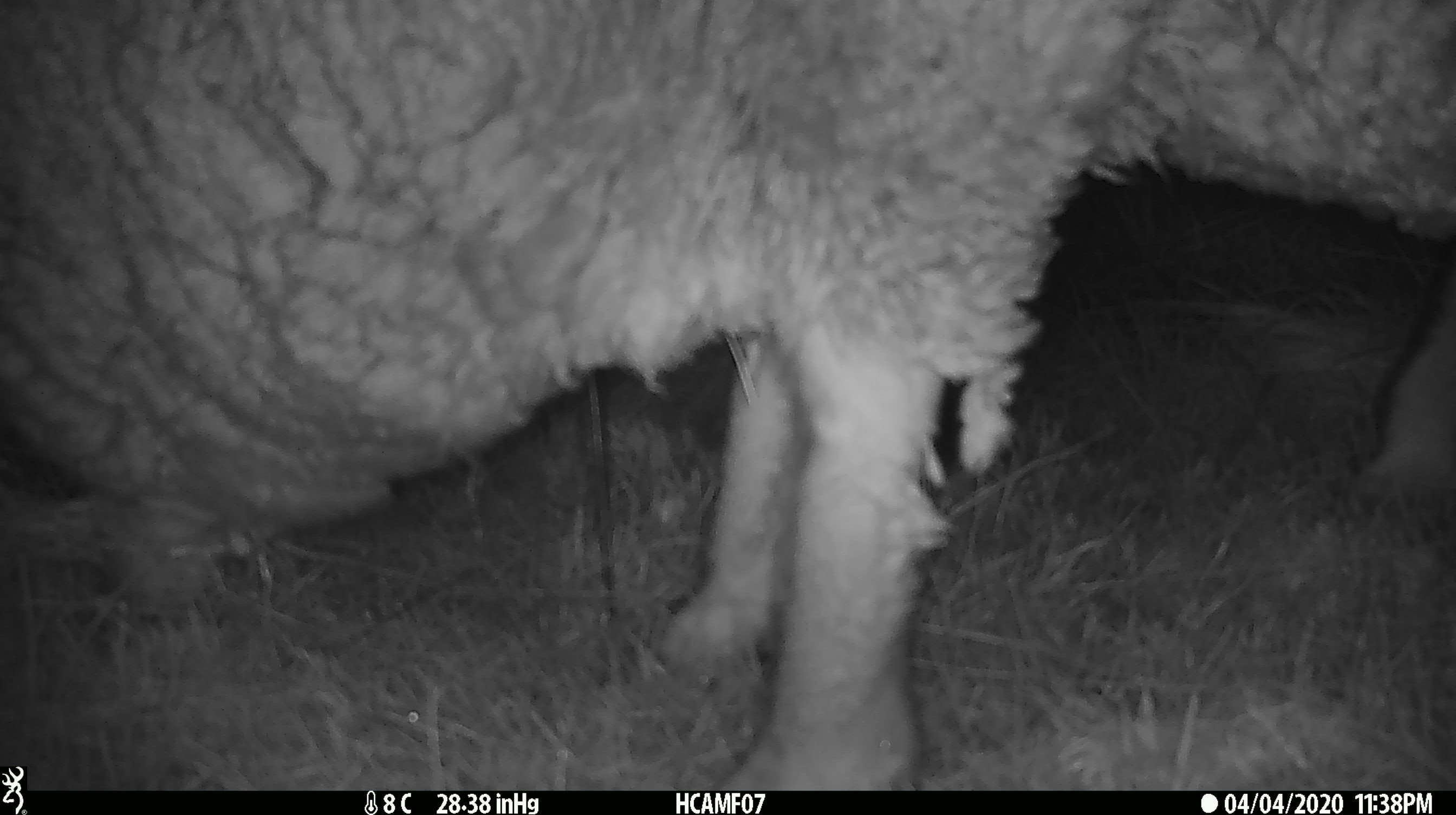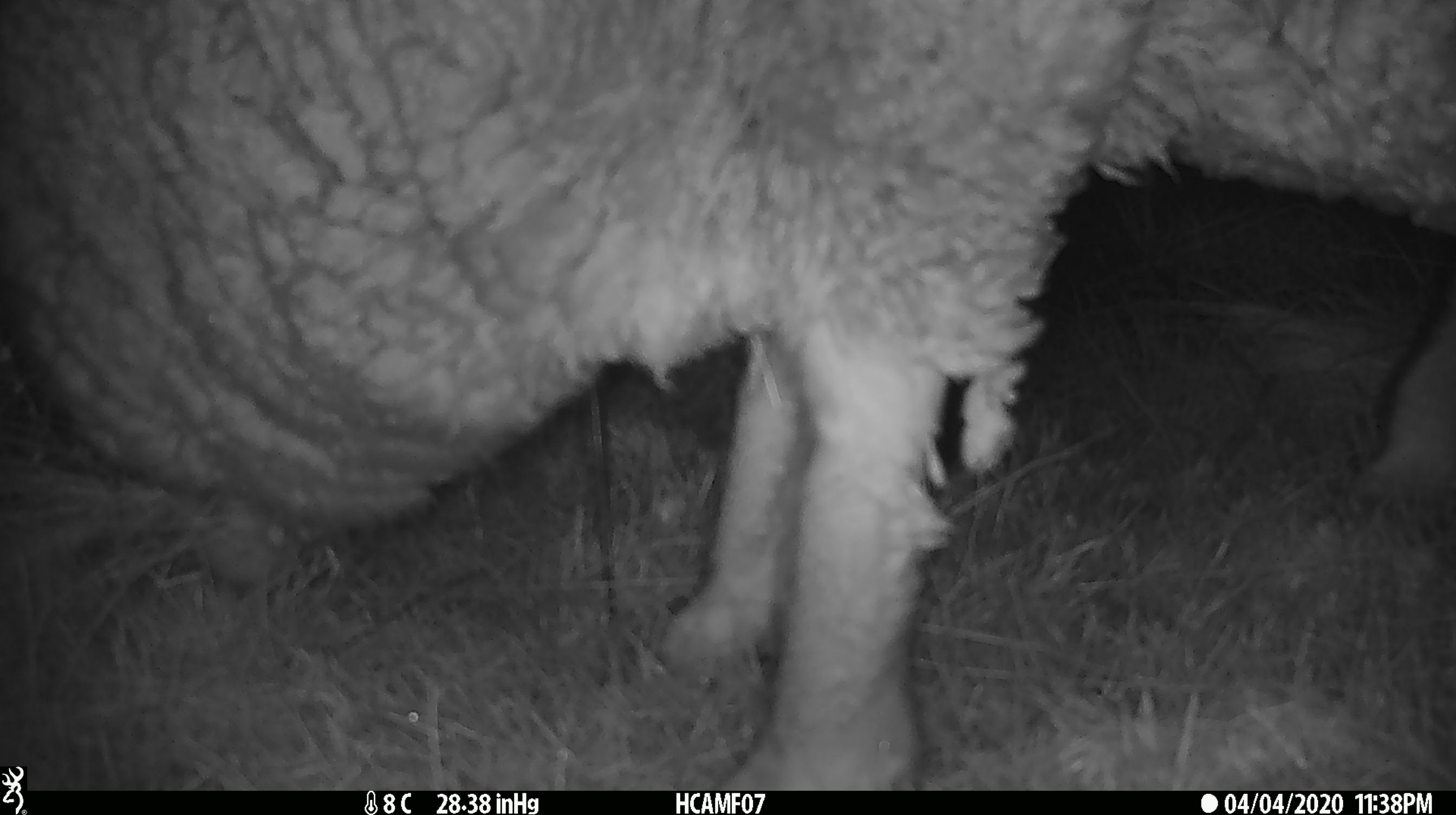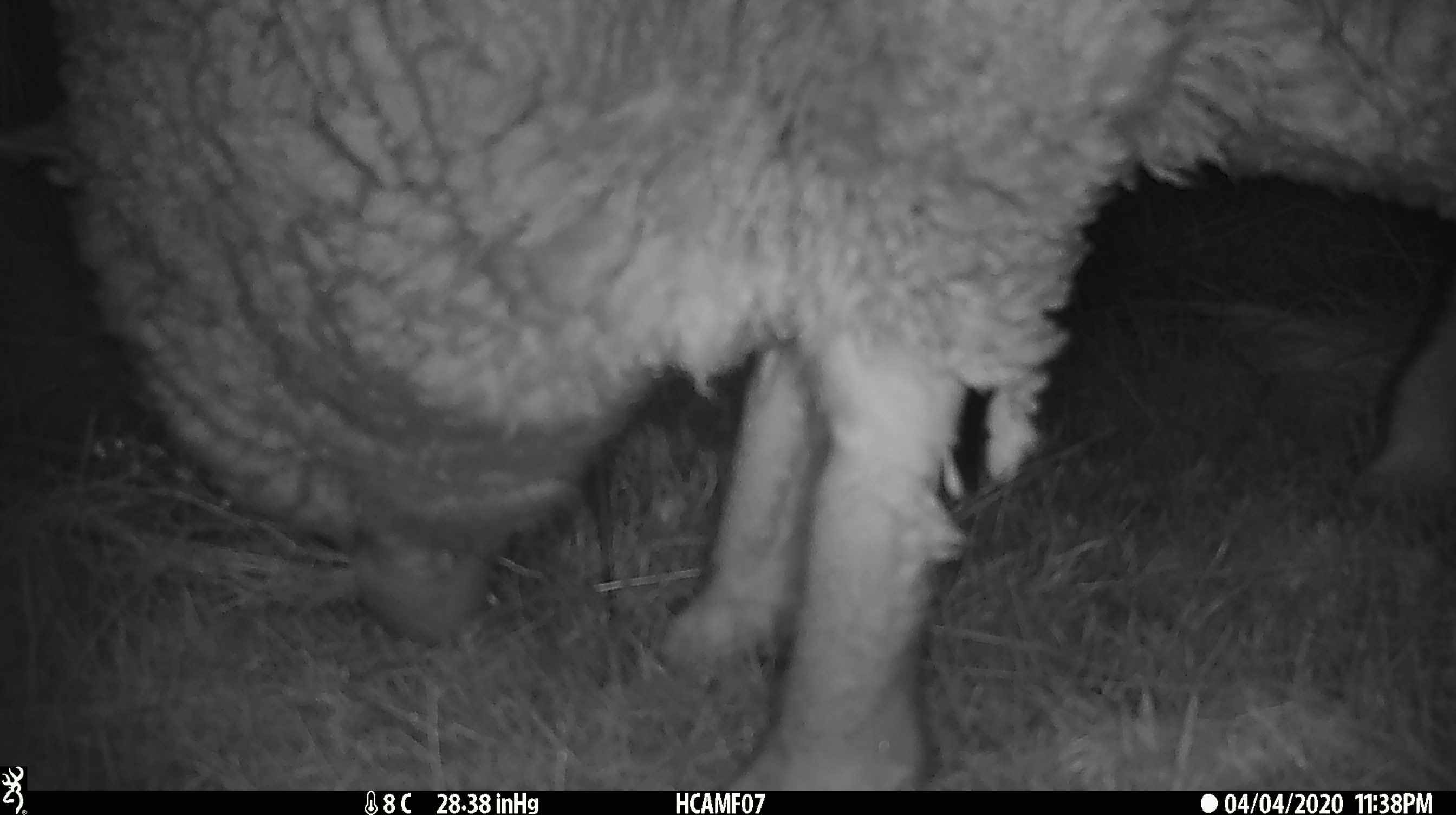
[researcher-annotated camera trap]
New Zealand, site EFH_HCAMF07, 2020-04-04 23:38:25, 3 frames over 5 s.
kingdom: Animalia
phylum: Chordata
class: Mammalia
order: Artiodactyla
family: Bovidae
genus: Ovis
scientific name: Ovis aries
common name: domestic sheep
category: sheep